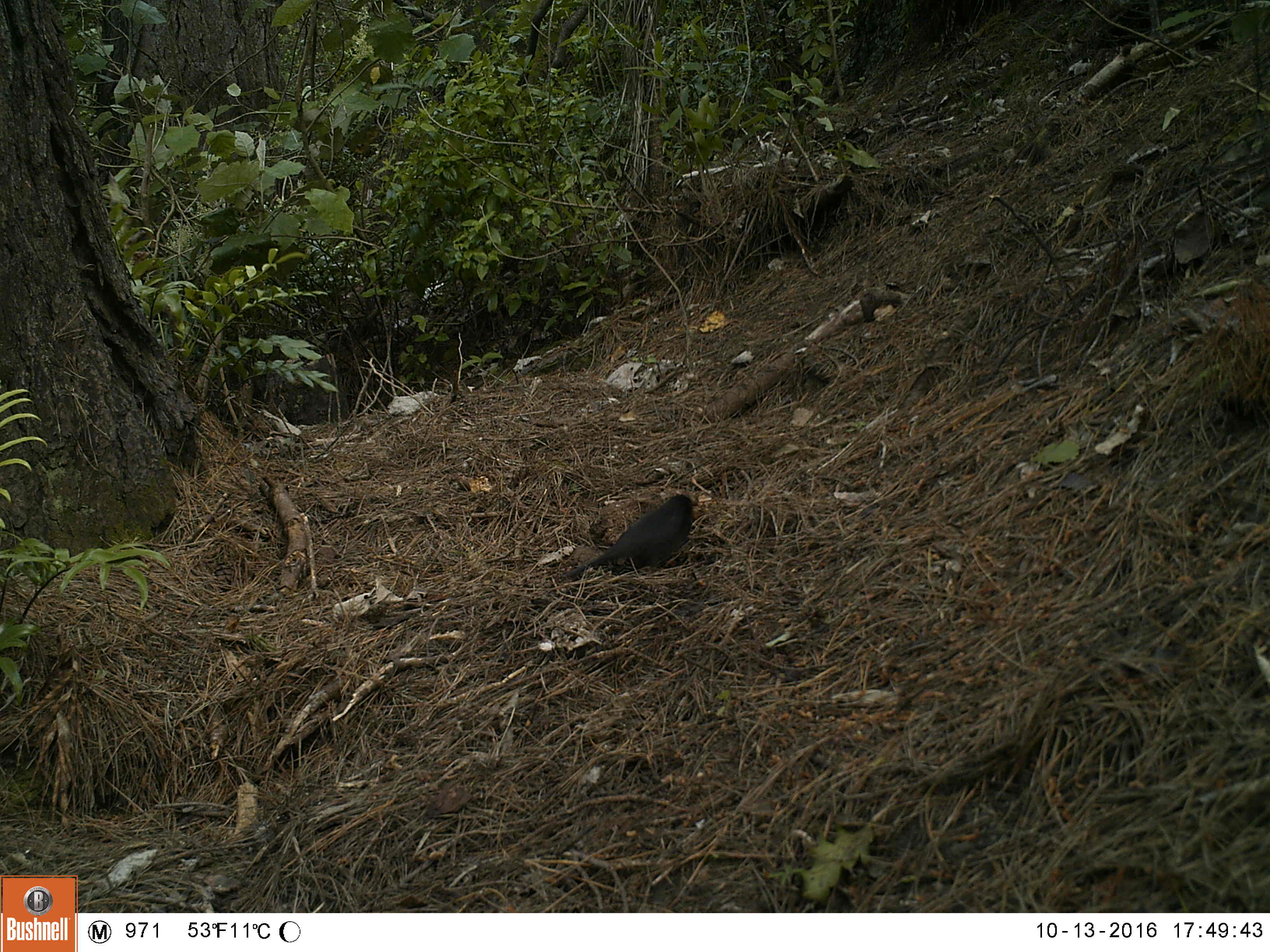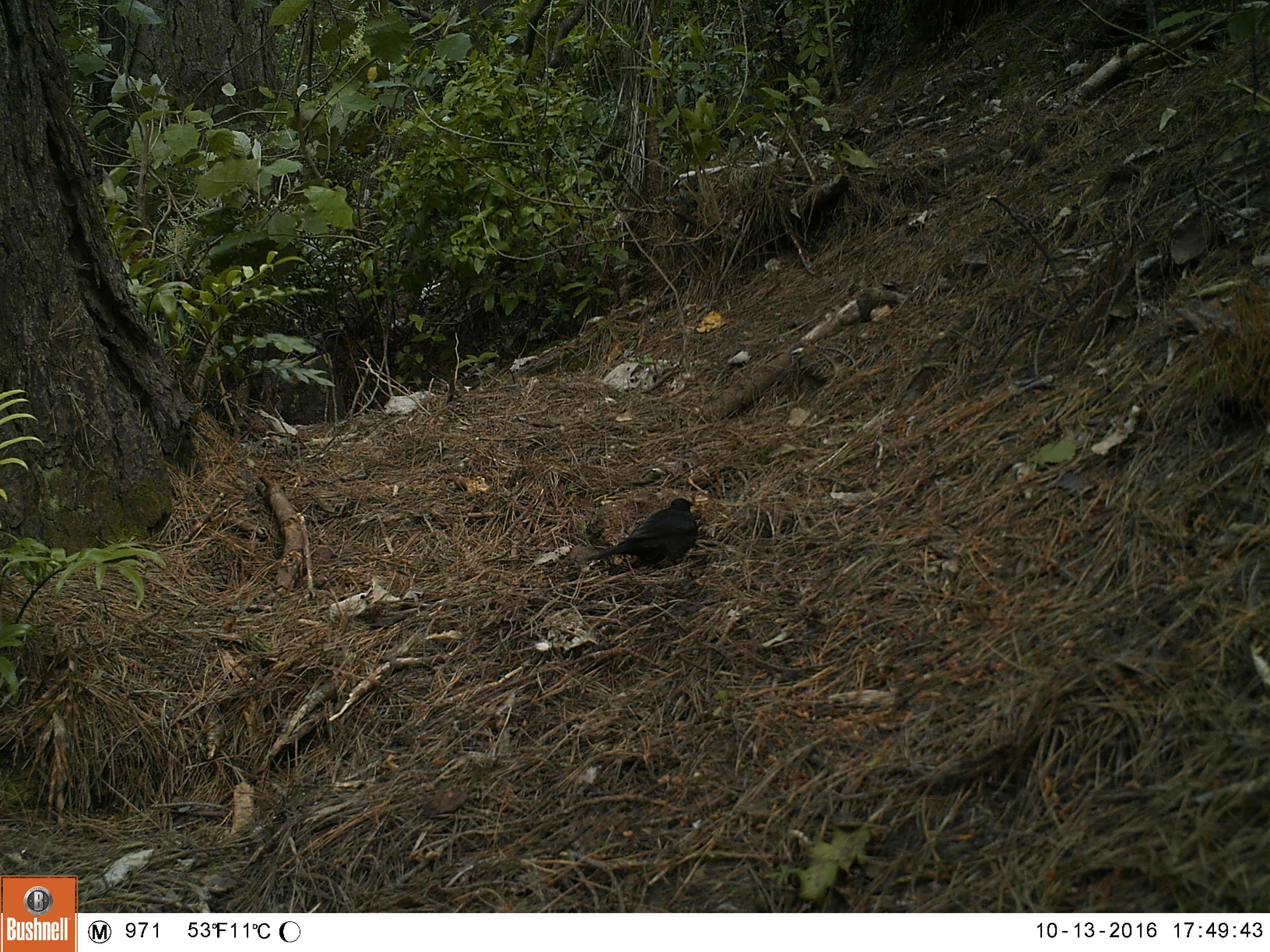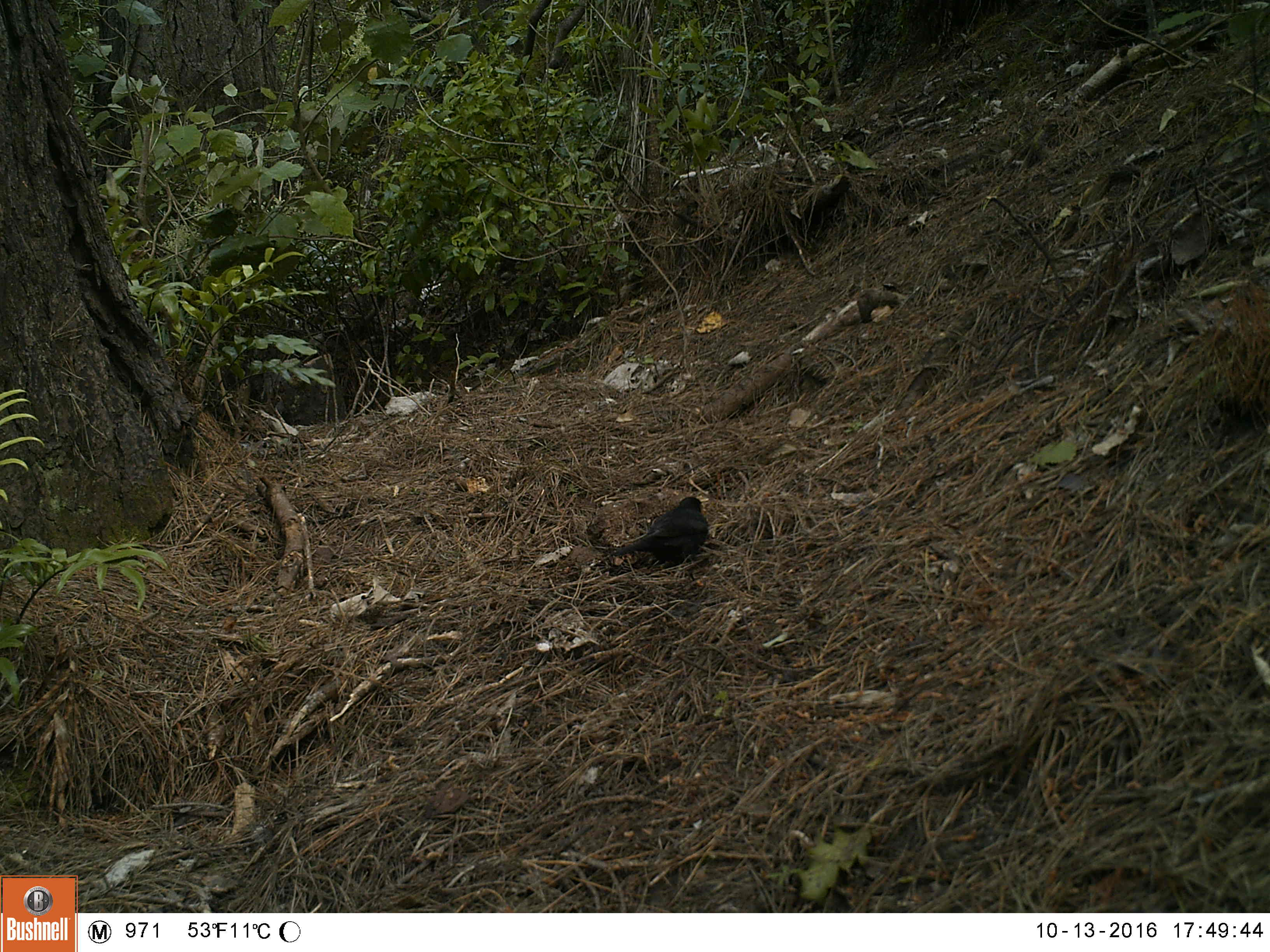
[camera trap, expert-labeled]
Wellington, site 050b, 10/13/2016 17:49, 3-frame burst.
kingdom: Animalia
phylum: Chordata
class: Aves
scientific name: Aves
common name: bird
Bird (Aves).